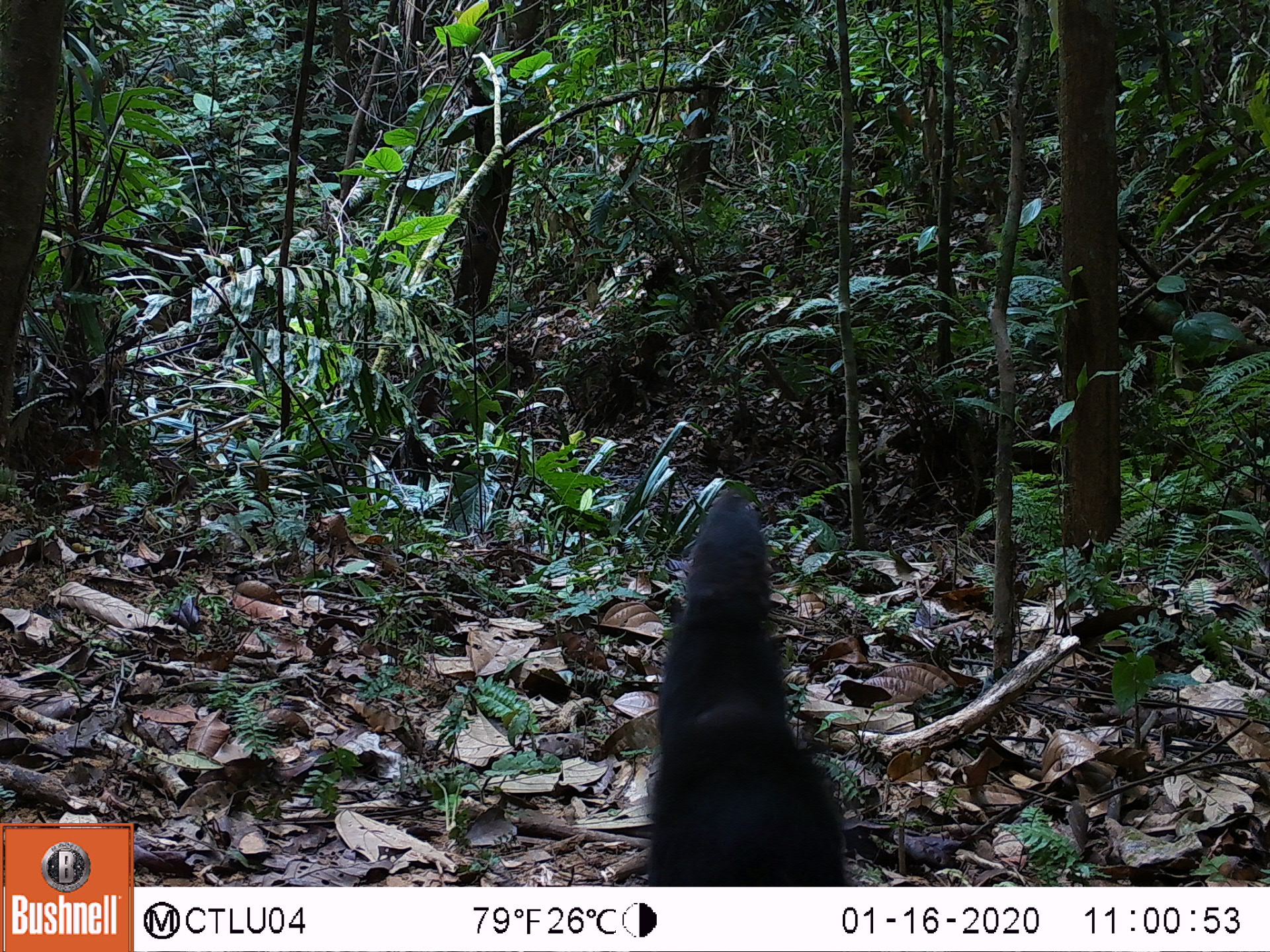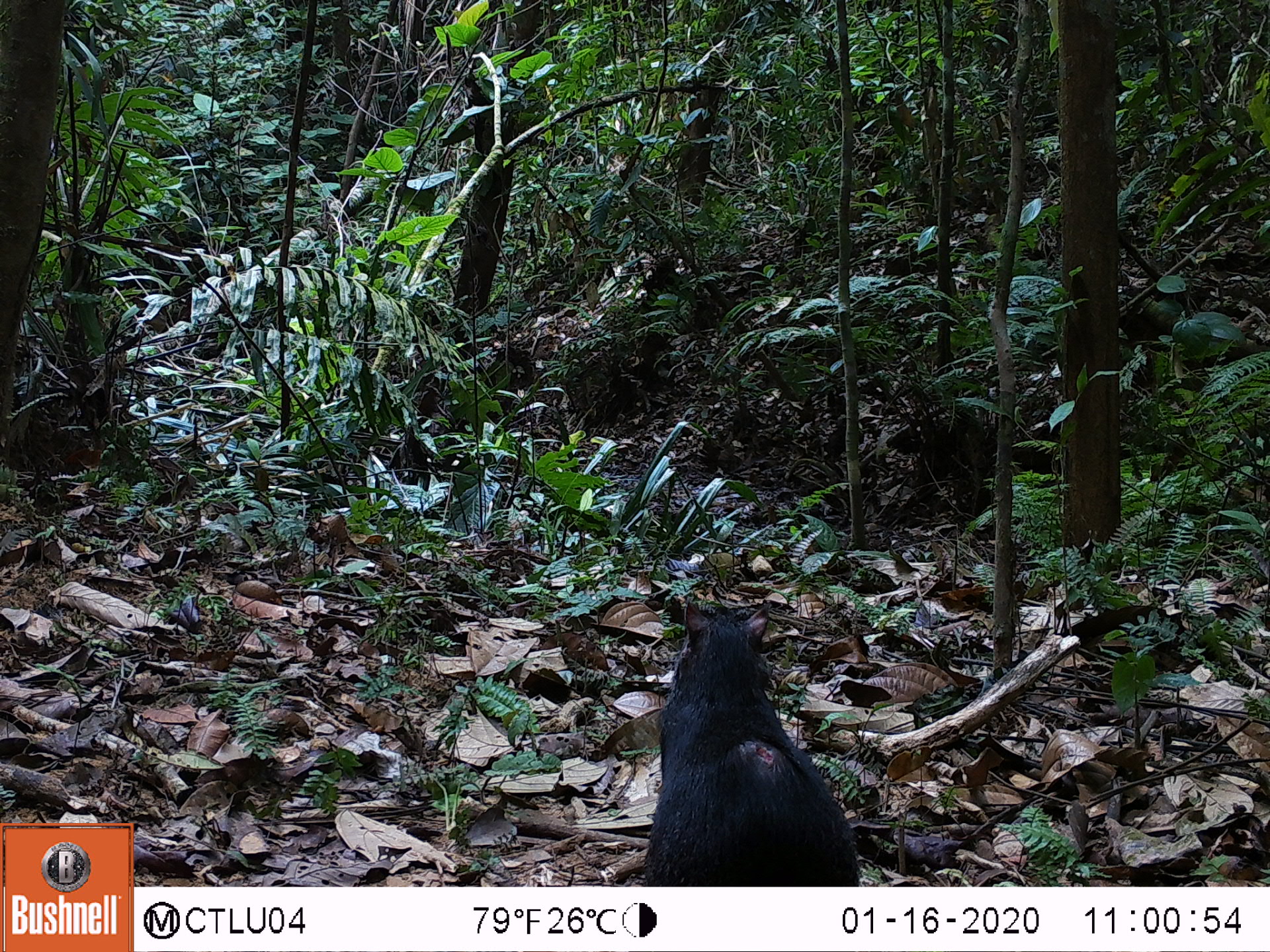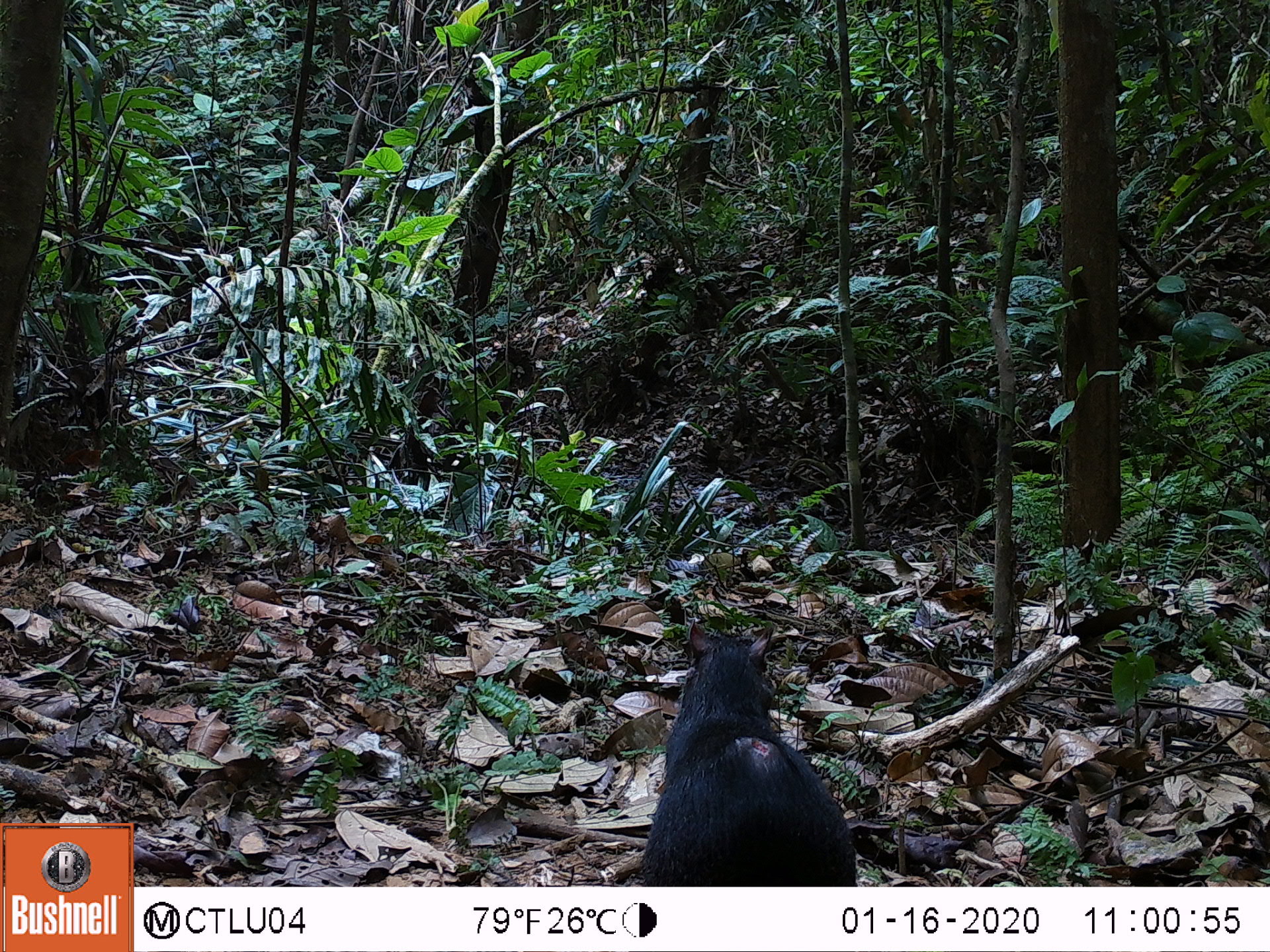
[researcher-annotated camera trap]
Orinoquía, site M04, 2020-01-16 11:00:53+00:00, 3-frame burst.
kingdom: Animalia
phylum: Chordata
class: Mammalia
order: Rodentia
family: Dasyproctidae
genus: Dasyprocta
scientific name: Dasyprocta fuliginosa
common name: black agouti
Black agouti (Dasyprocta fuliginosa).